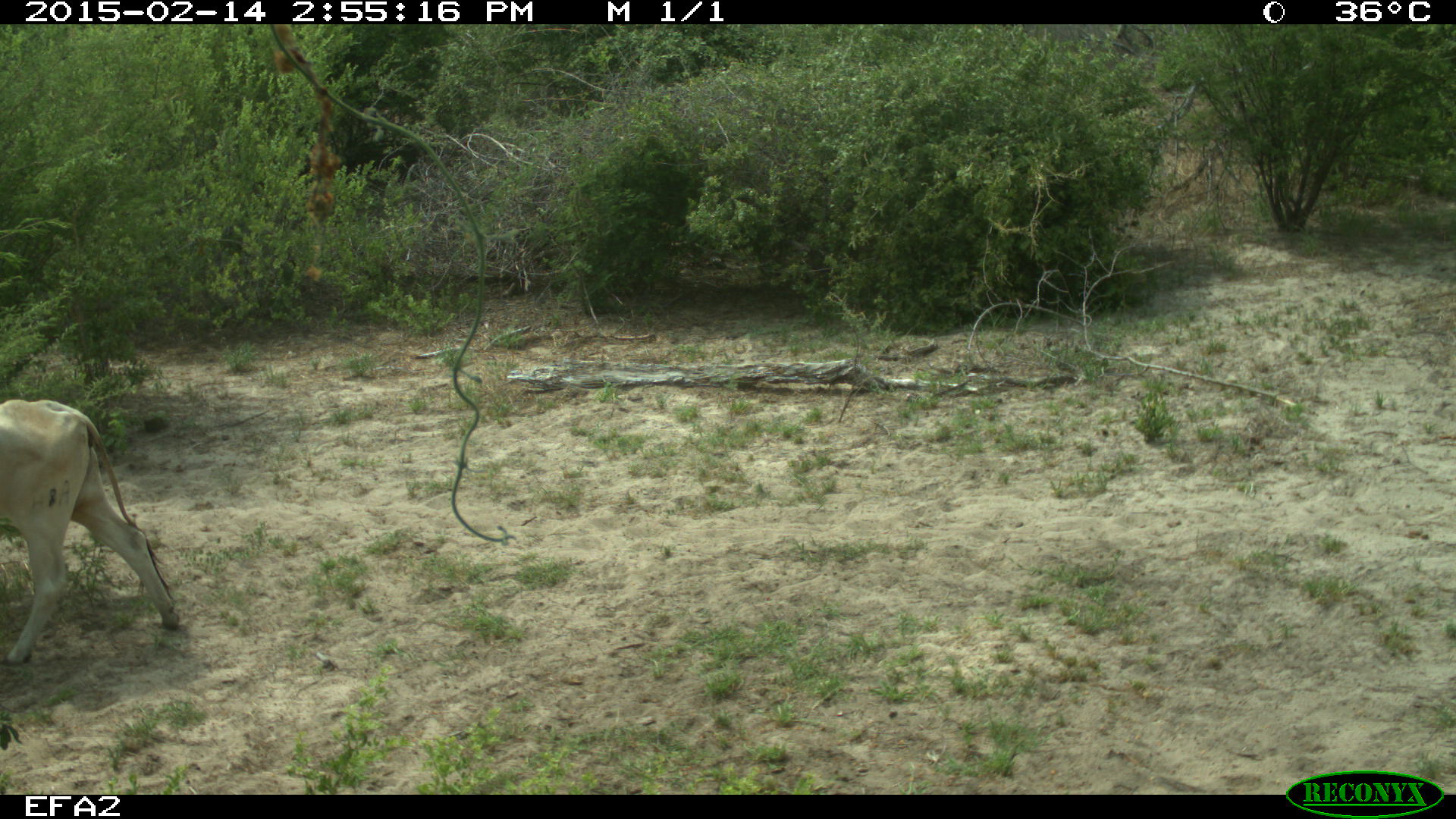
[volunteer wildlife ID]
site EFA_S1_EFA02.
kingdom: Animalia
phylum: Chordata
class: Mammalia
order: Artiodactyla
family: Bovidae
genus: Tragelaphus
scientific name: Tragelaphus oryx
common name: eland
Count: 1.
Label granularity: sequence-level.